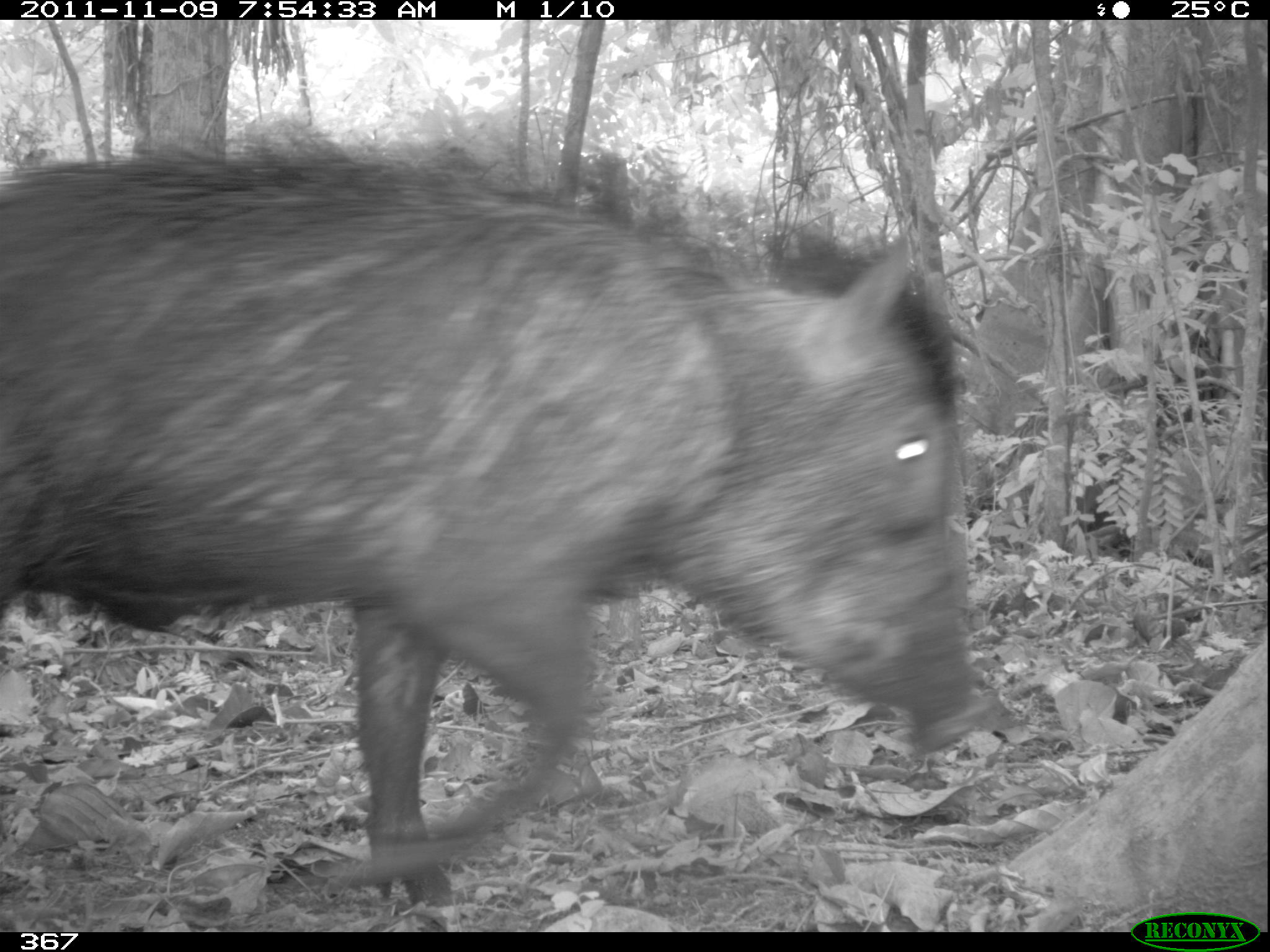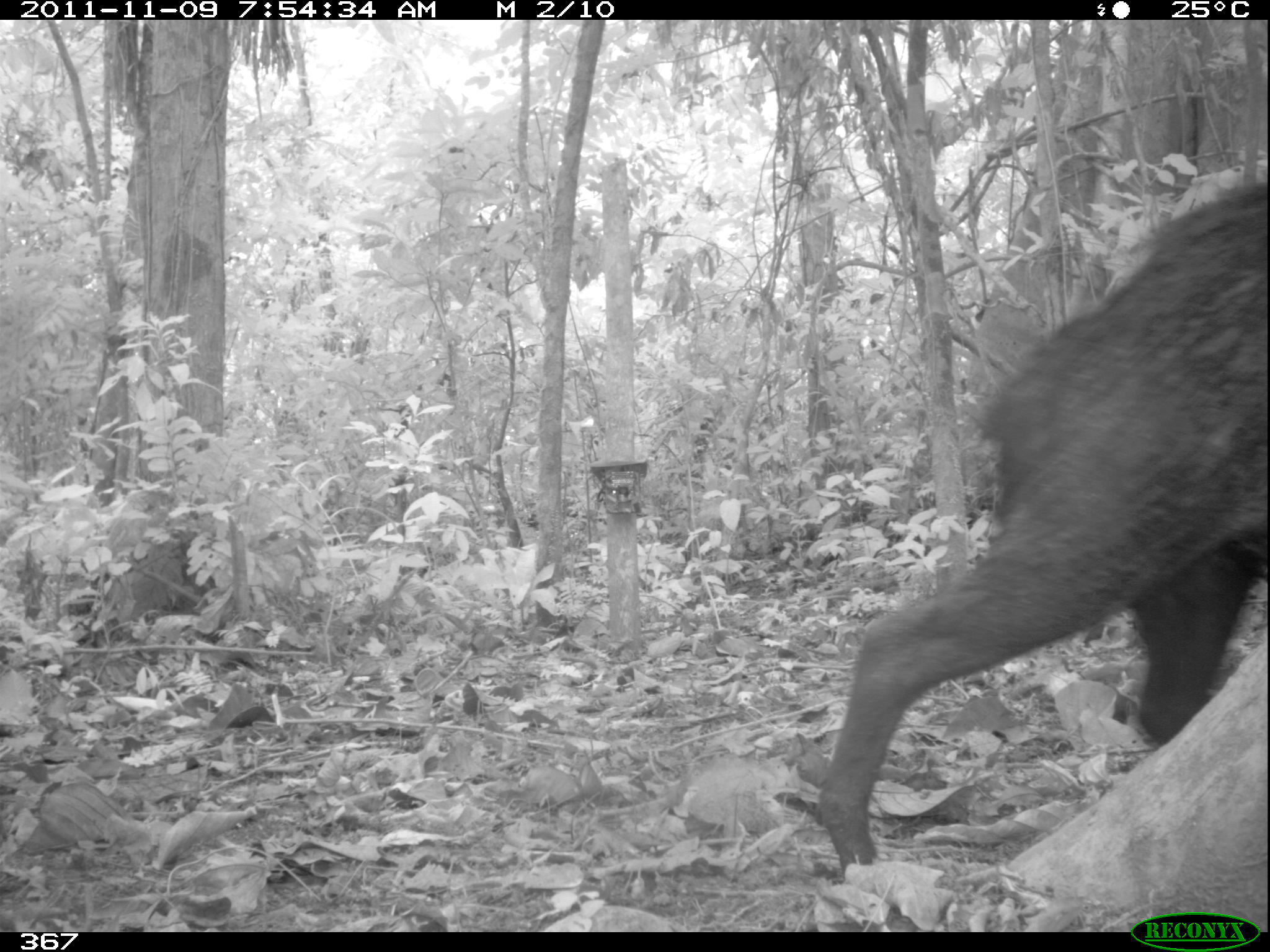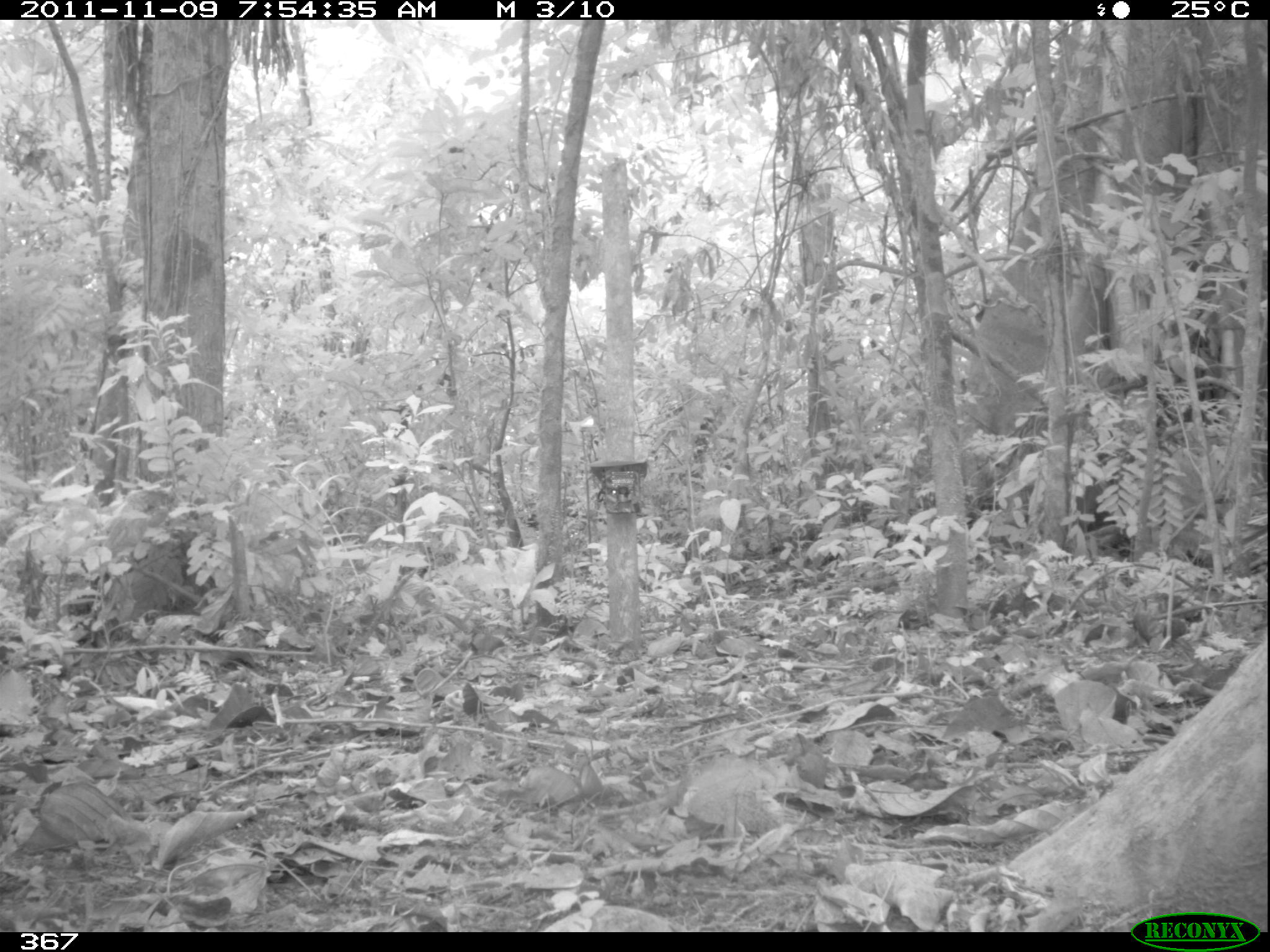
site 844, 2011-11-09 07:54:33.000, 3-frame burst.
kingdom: Animalia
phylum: Chordata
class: Mammalia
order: Artiodactyla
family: Tayassuidae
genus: Tayassu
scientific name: Tayassu pecari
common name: white-lipped peccary